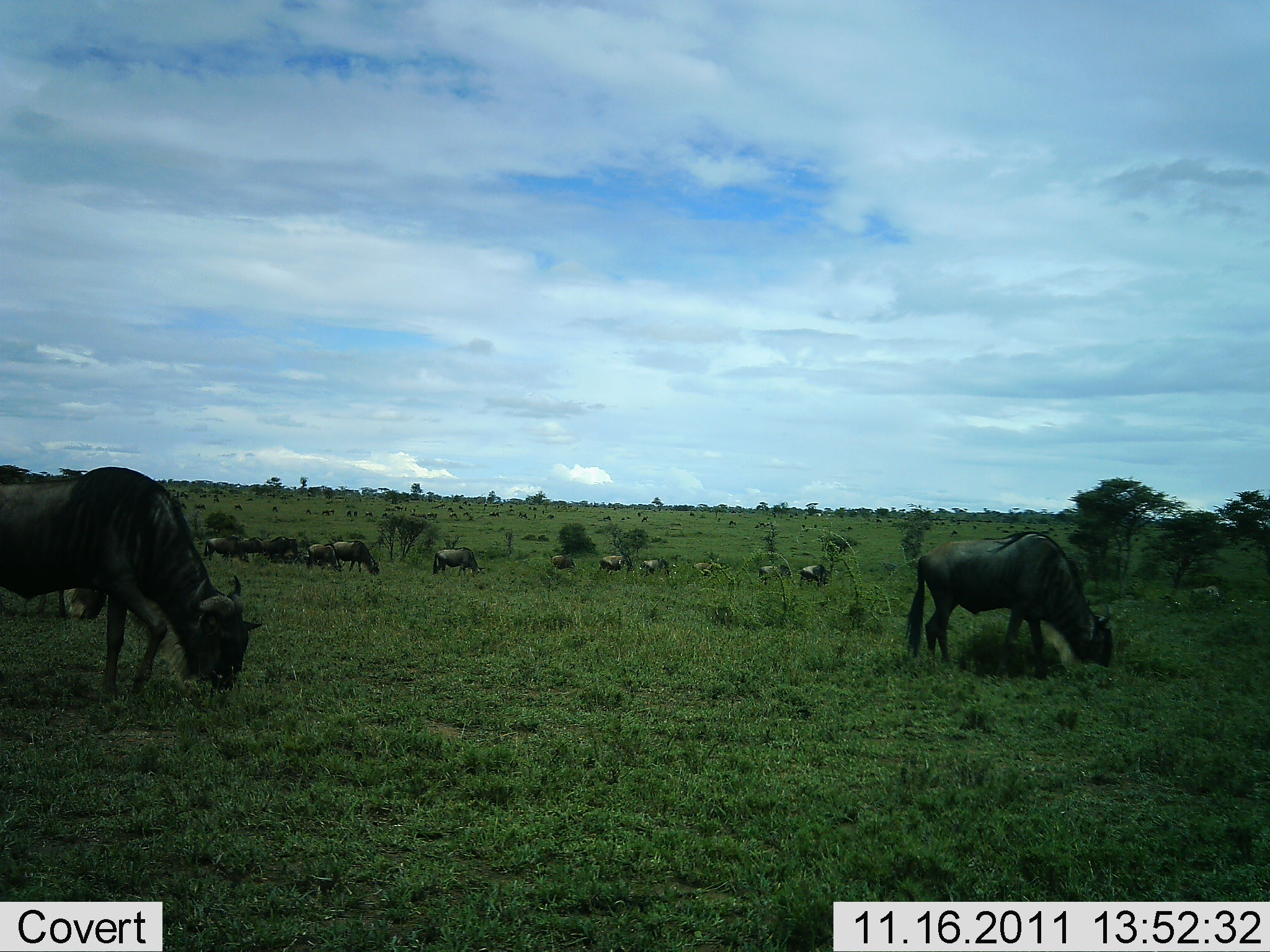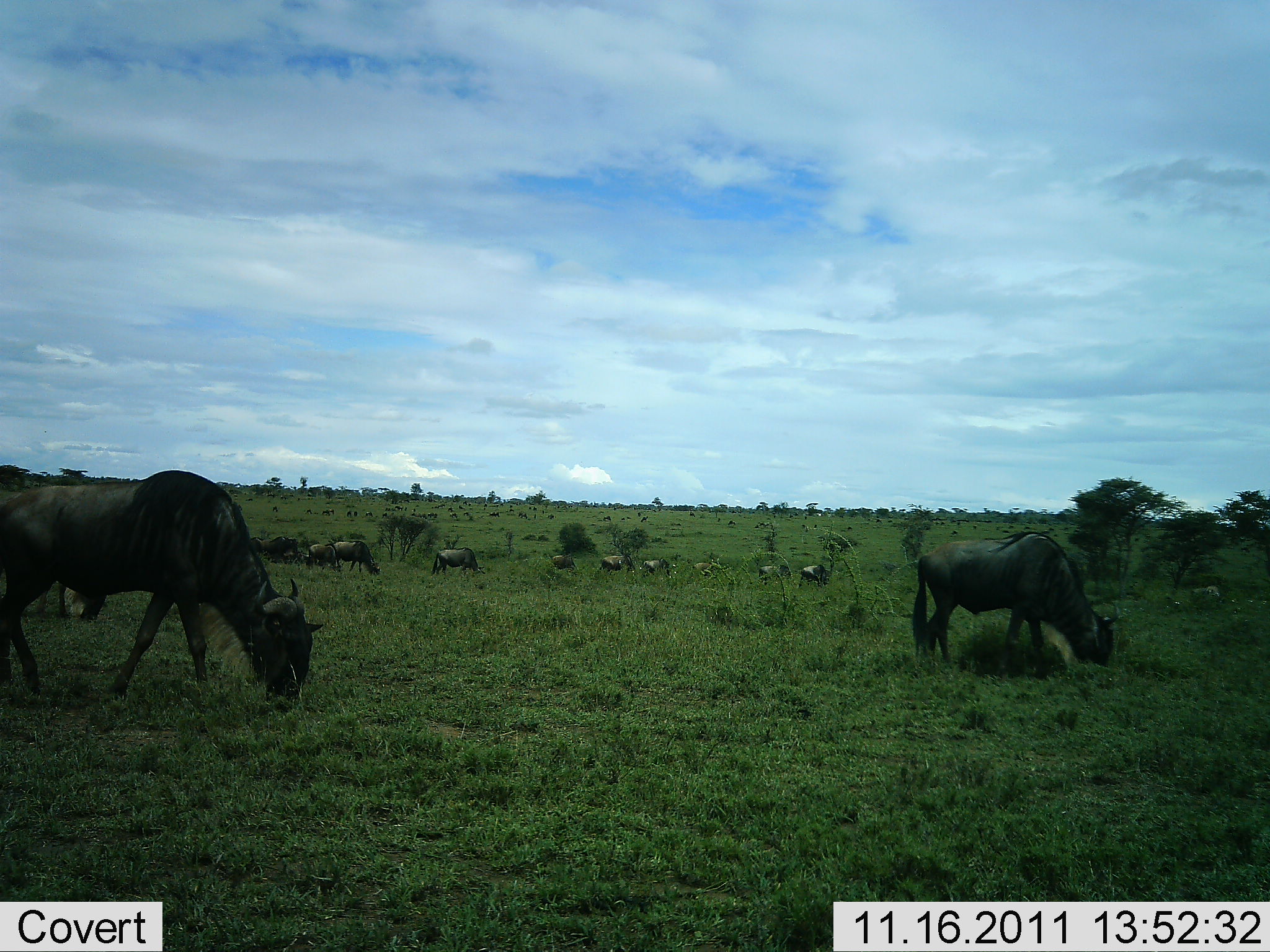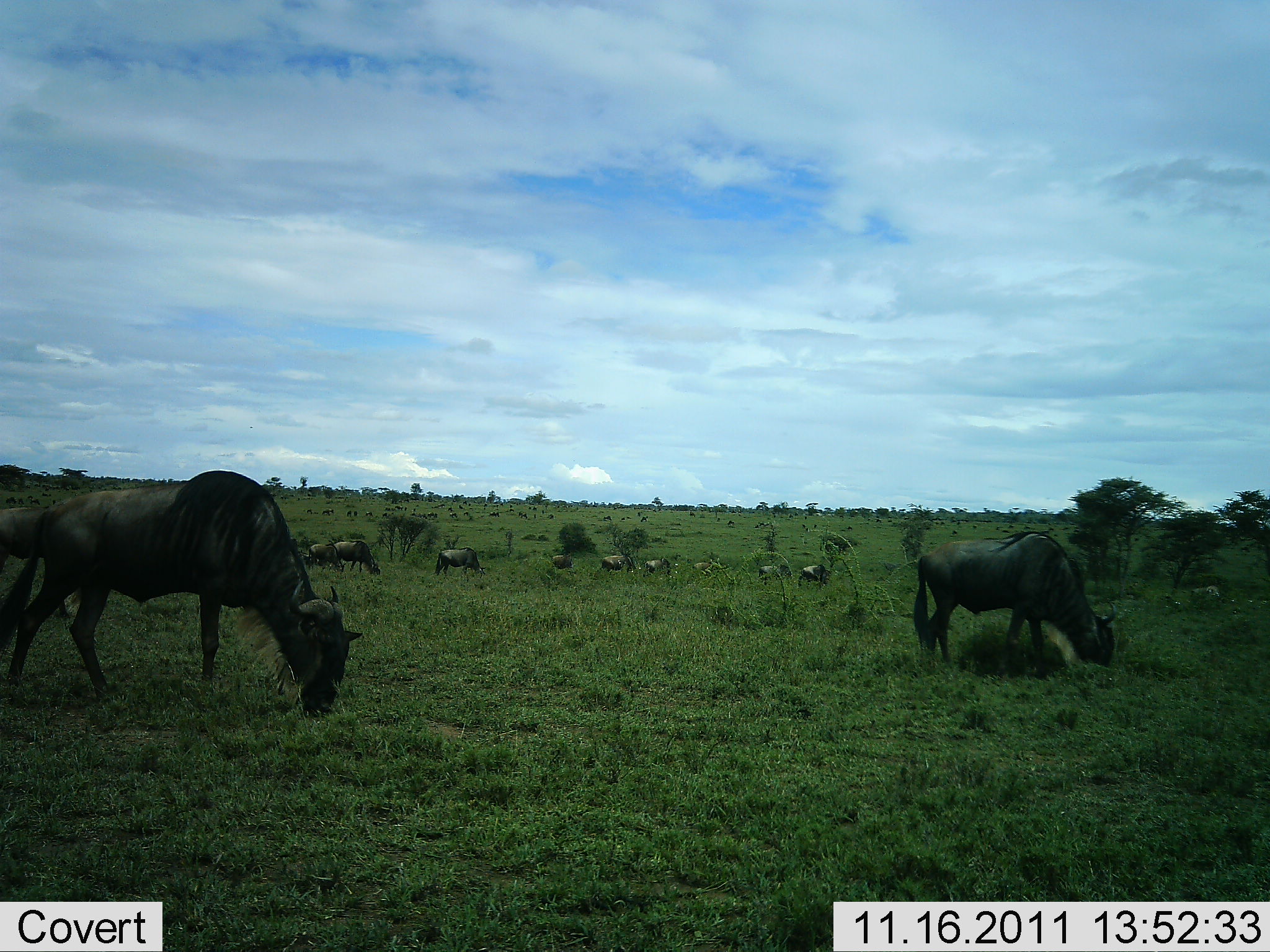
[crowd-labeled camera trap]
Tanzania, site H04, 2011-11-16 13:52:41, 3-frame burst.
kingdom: Animalia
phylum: Chordata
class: Mammalia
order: Artiodactyla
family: Bovidae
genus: Connochaetes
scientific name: Connochaetes taurinus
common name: blue wildebeest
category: wildebeest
Wildebeest (blue wildebeest) (Connochaetes taurinus), count 11-50. Behavior (volunteer vote fractions): standing 30%, resting 0%, moving 40%, interacting 0%. Young present (vote fraction): 0%. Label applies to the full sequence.